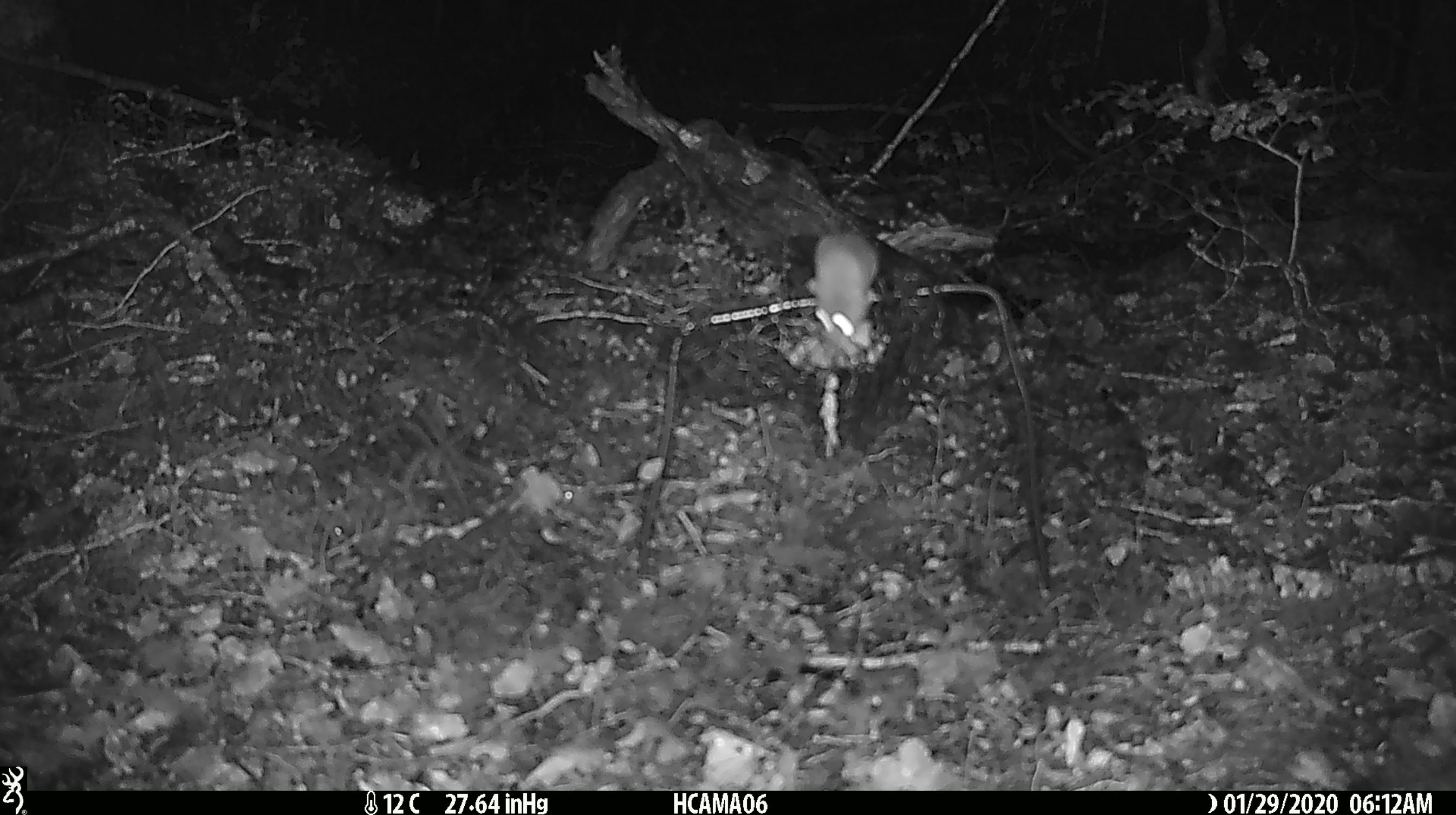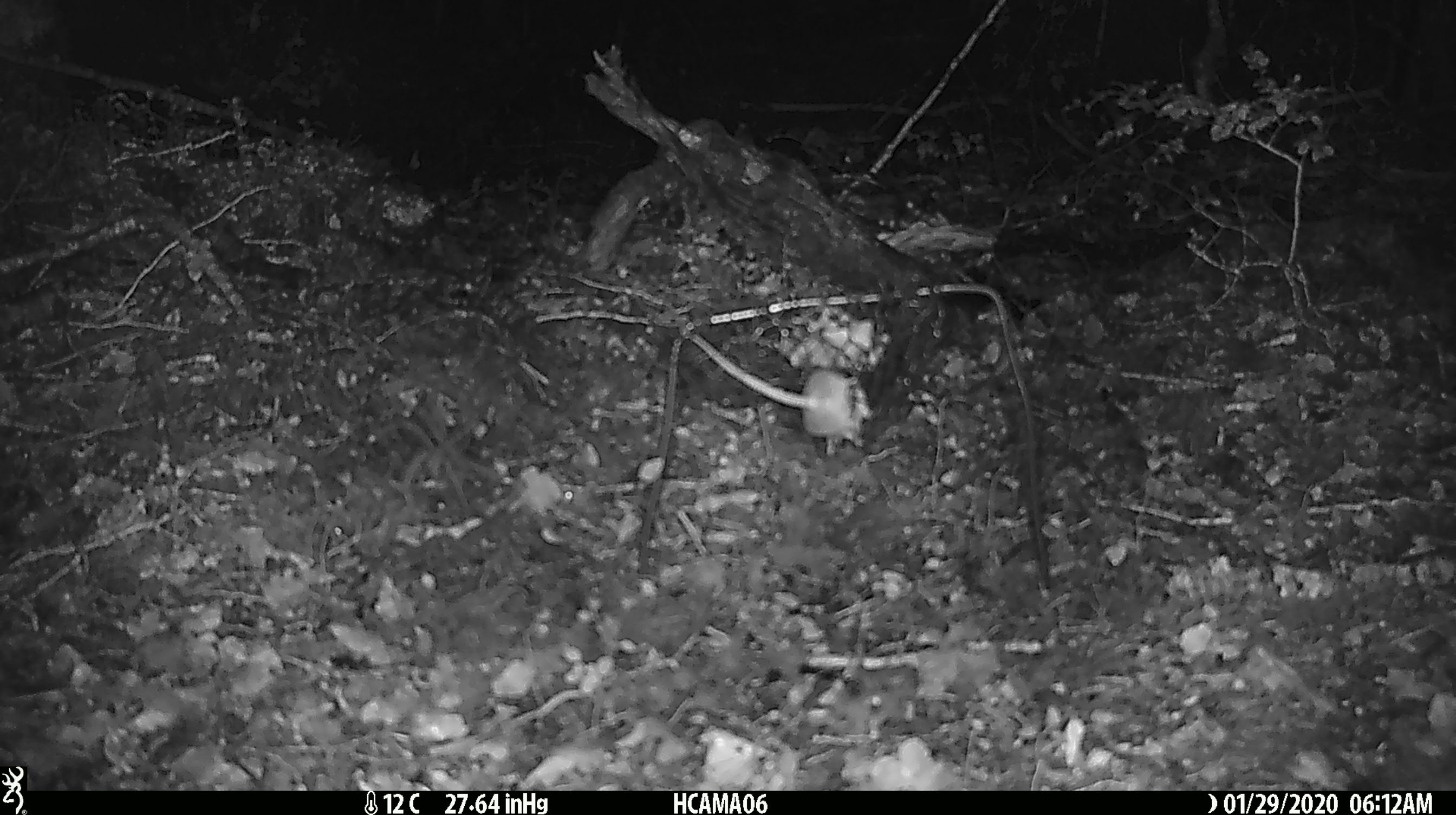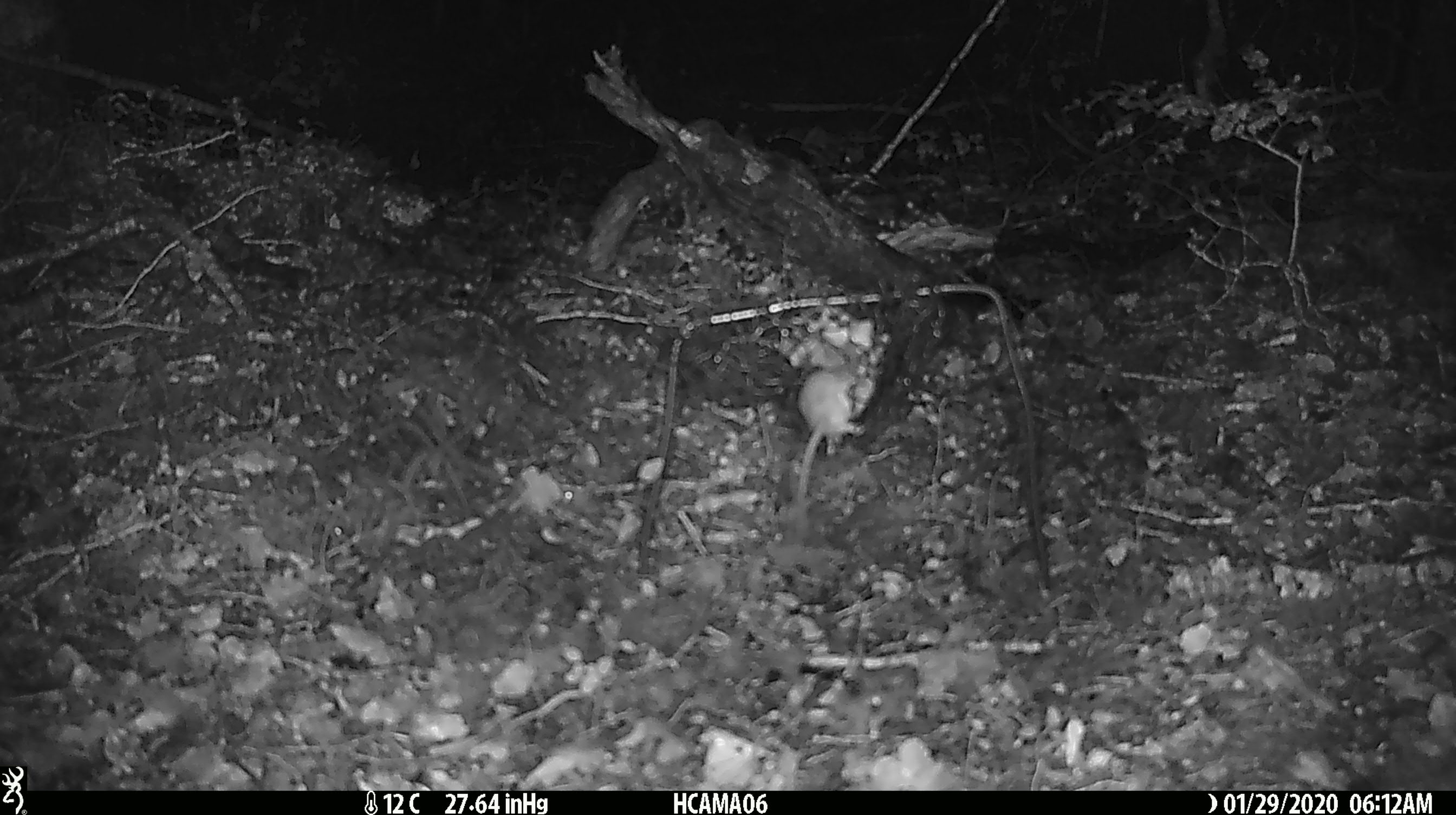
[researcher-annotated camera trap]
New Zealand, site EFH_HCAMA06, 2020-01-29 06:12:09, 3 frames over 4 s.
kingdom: Animalia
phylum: Chordata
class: Mammalia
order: Rodentia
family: Muridae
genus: Mus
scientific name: Mus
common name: mouse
Mouse (Mus).